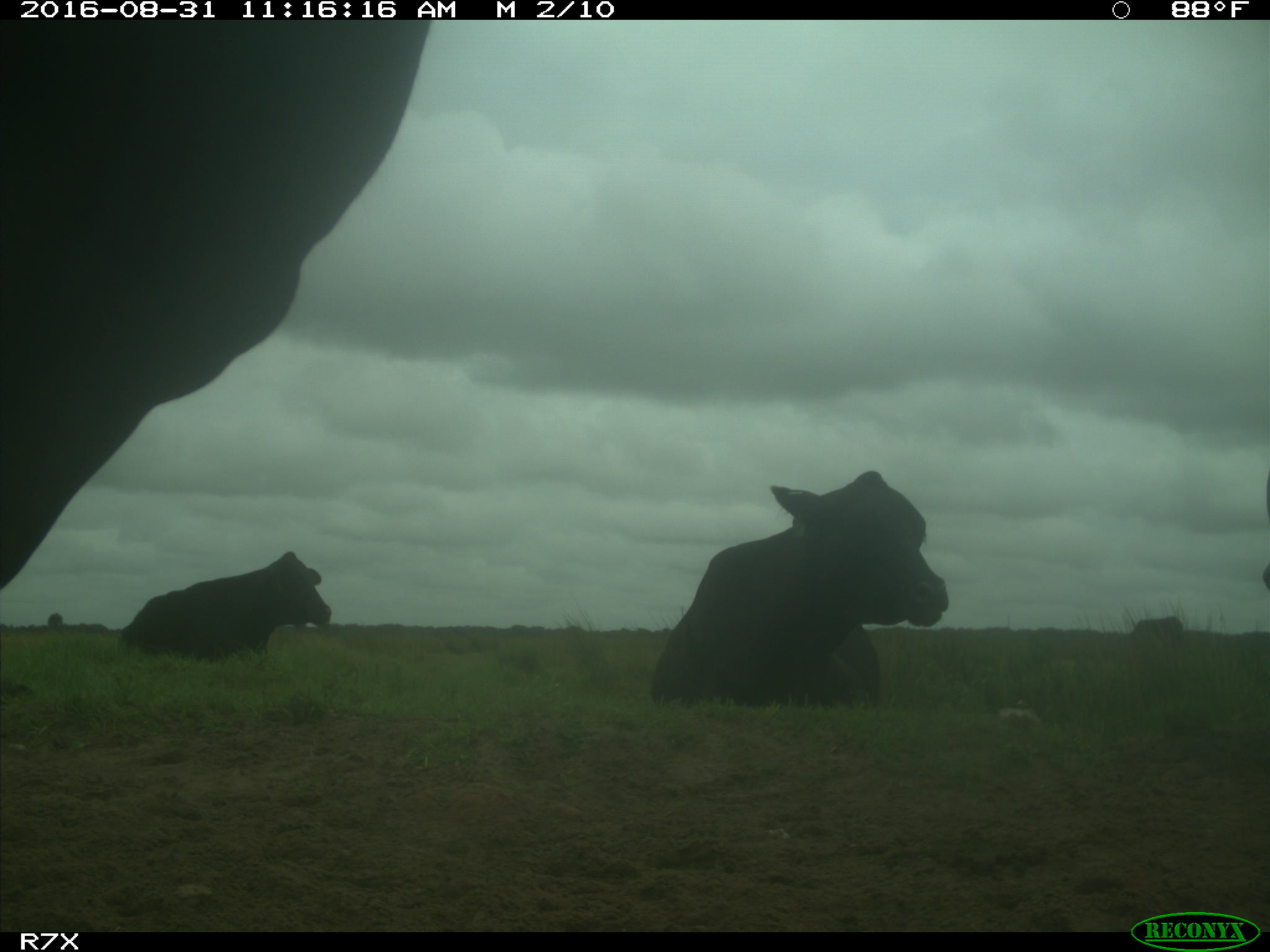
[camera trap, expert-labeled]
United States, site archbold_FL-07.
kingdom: Animalia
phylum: Chordata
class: Mammalia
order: Artiodactyla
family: Bovidae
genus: Bos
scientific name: Bos taurus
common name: domestic cow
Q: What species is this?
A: Bos taurus (domestic cow).